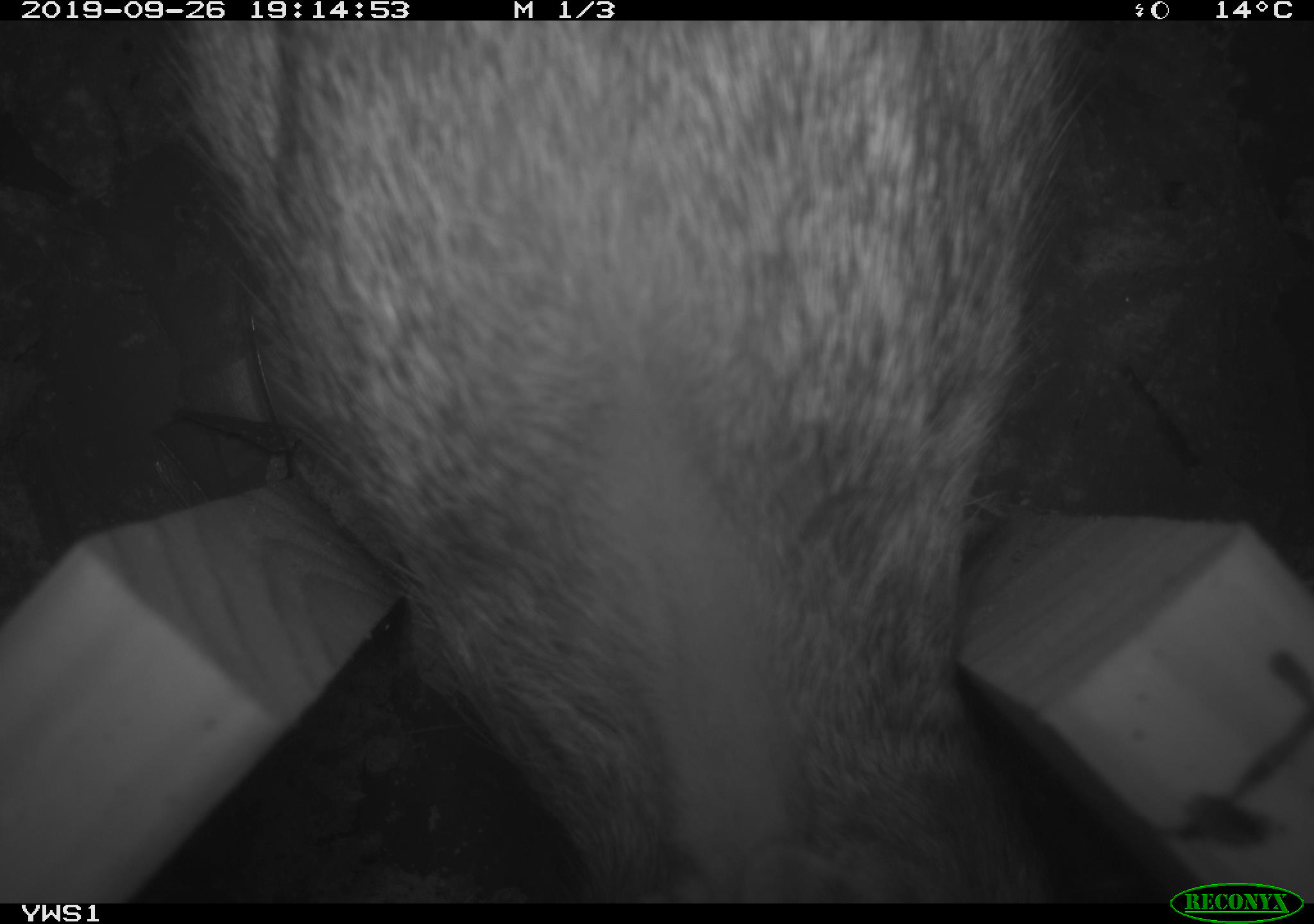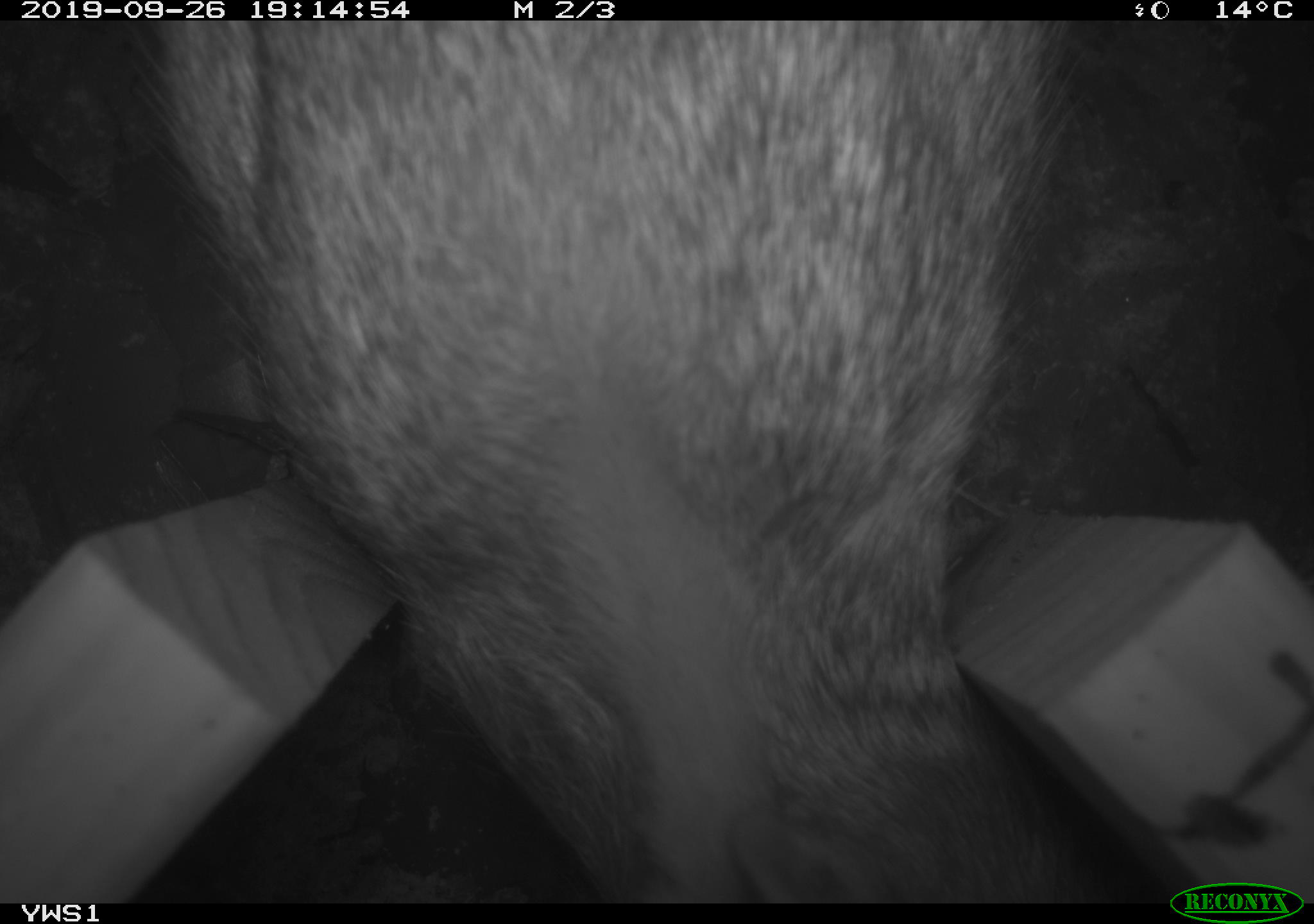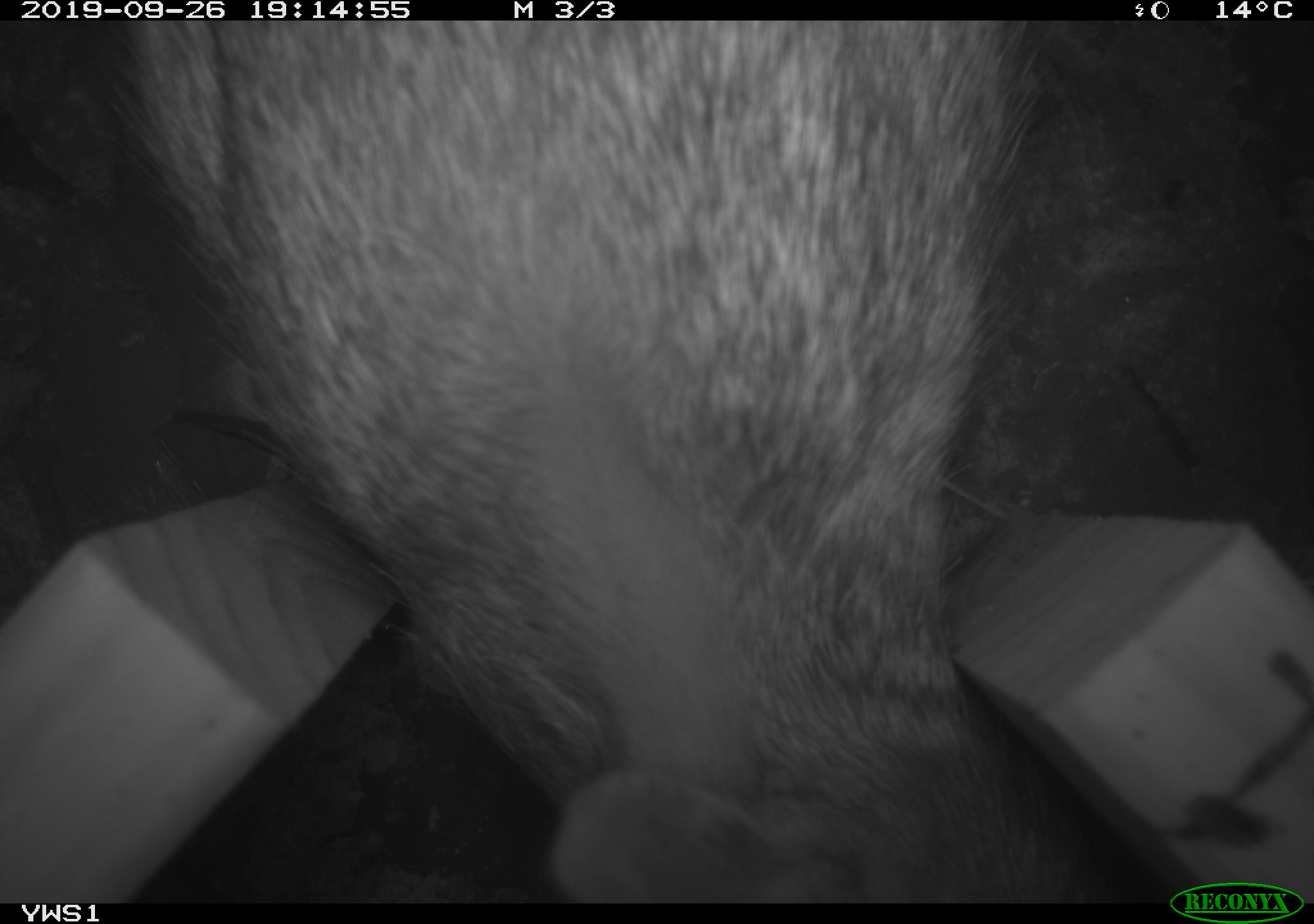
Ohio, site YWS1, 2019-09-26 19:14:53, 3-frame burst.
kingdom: Animalia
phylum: Chordata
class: Mammalia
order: Lagomorpha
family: Leporidae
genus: Sylvilagus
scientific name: Sylvilagus floridanus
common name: eastern cottontail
Eastern cottontail (Sylvilagus floridanus).